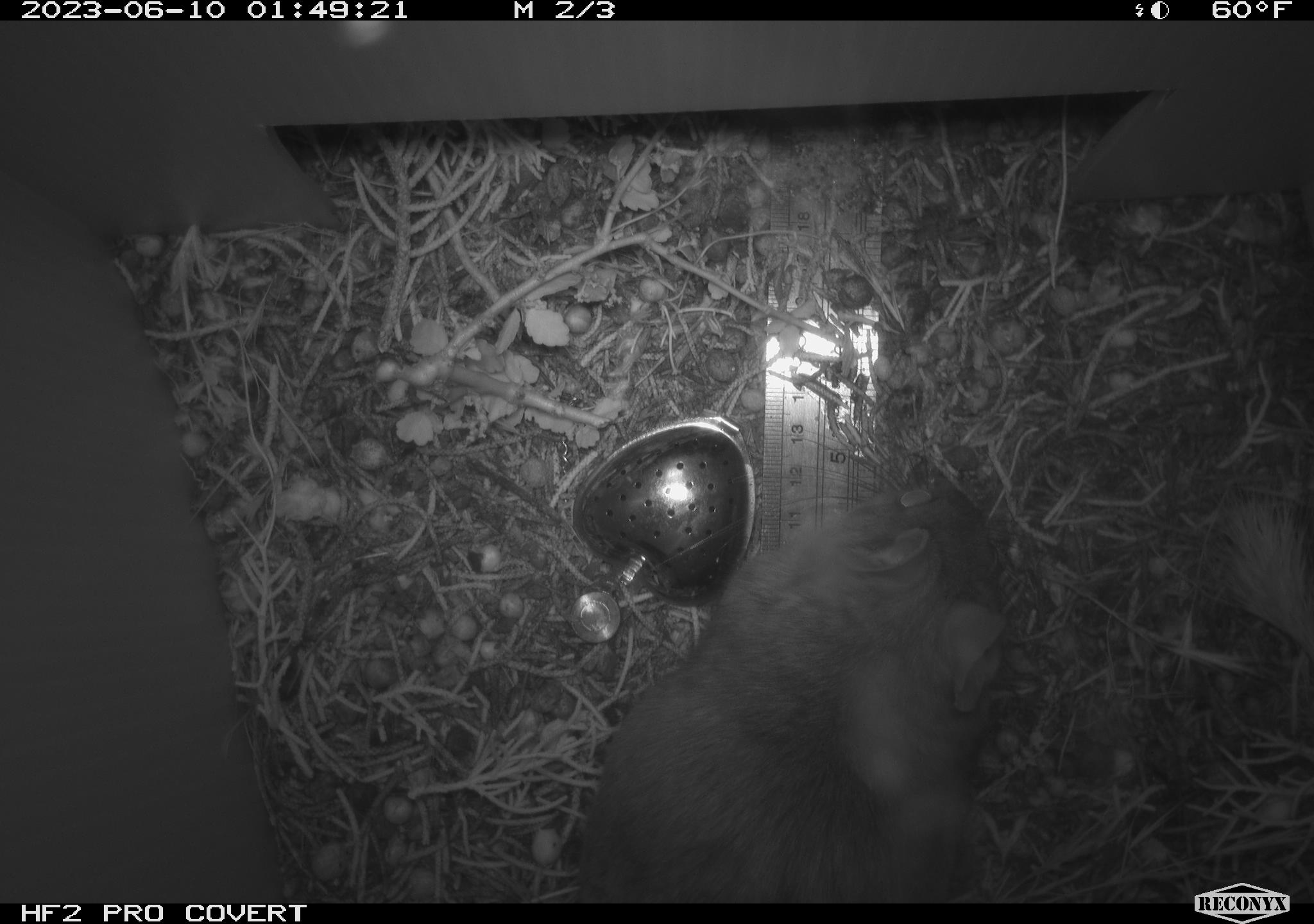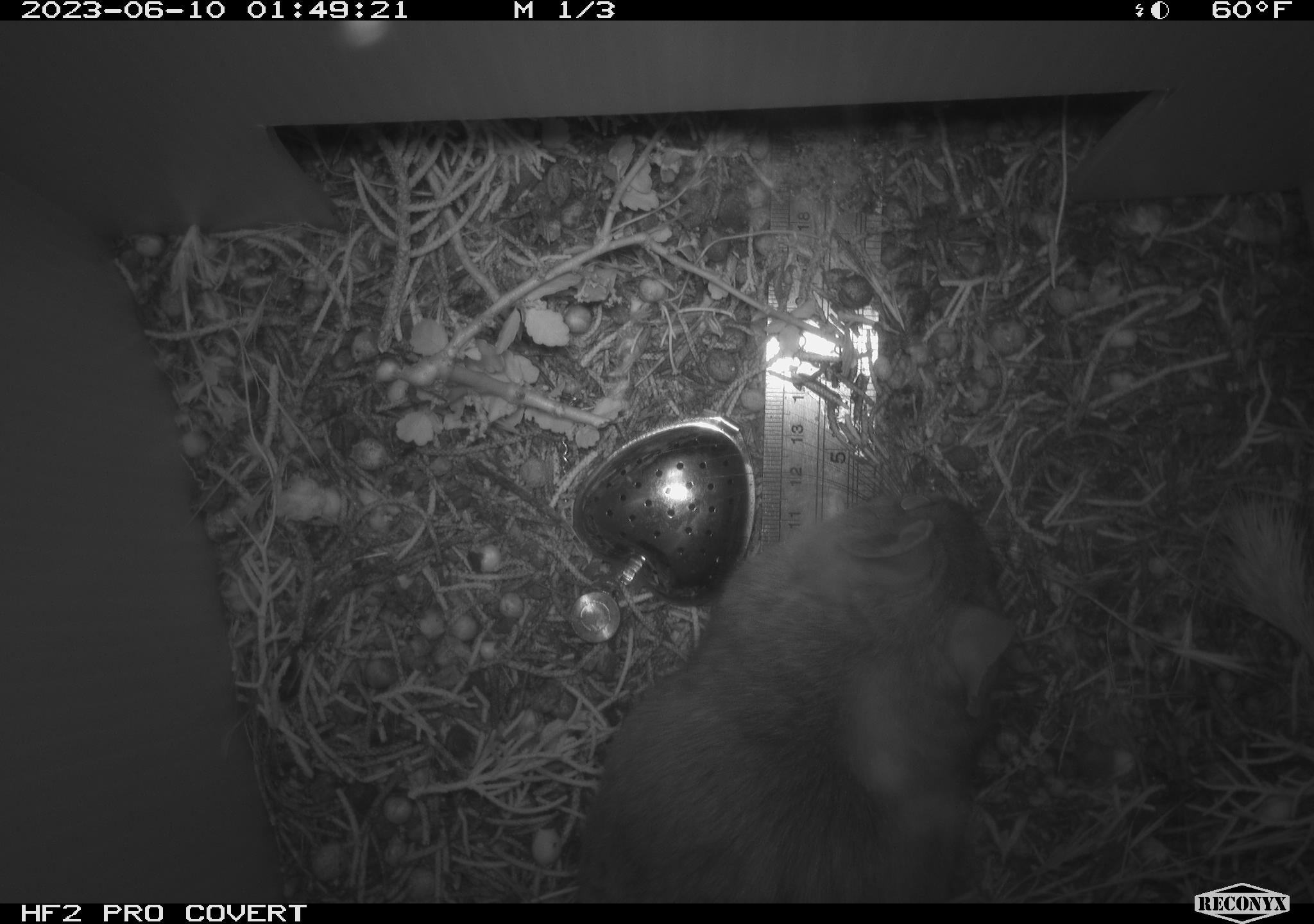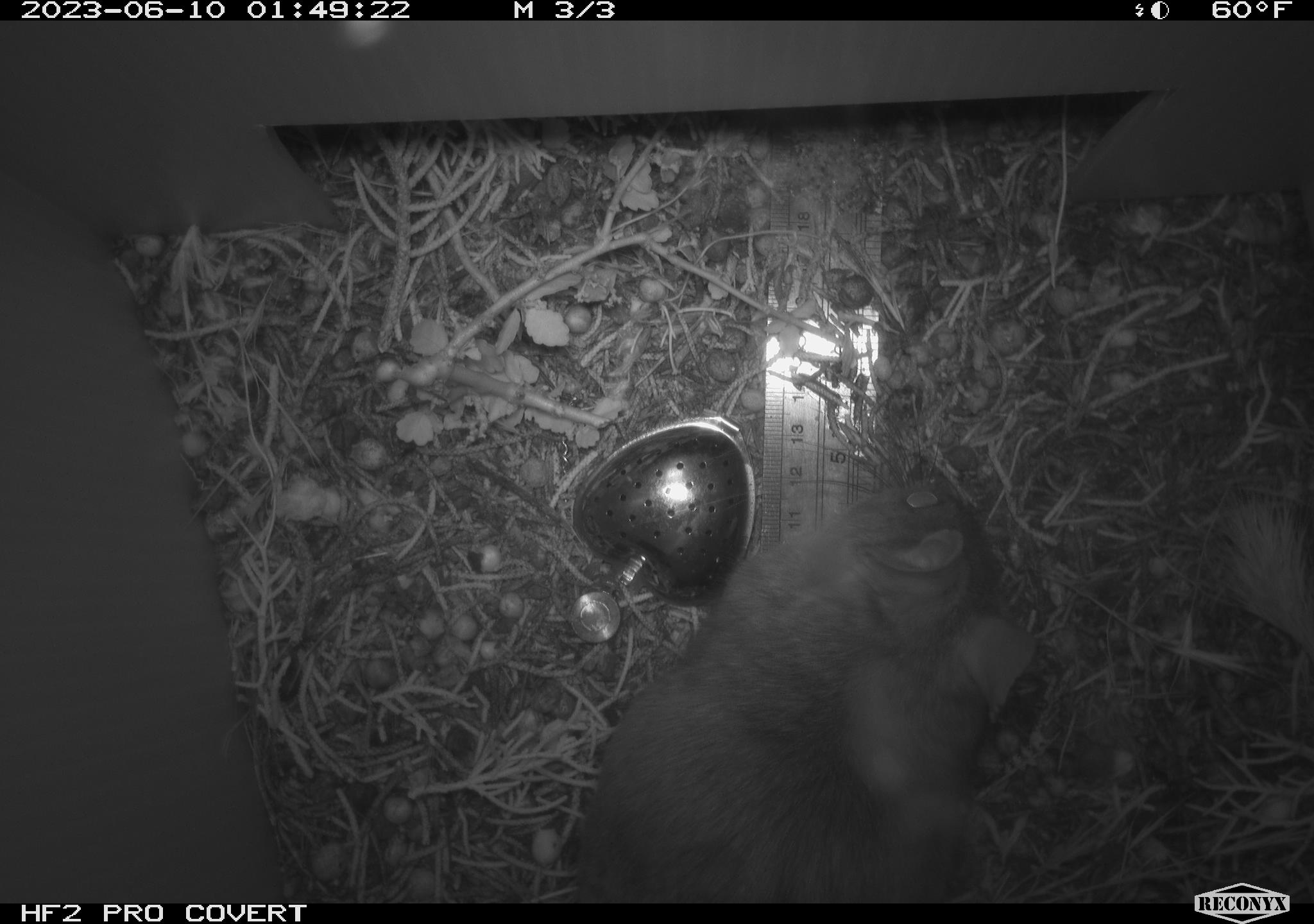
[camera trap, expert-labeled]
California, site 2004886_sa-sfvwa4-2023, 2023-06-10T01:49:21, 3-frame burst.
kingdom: Animalia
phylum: Chordata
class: Mammalia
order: Rodentia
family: Cricetidae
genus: Neotoma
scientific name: Neotoma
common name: pack rat or woodrat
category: neotoma species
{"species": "neotoma species (pack rat or woodrat) (Neotoma)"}